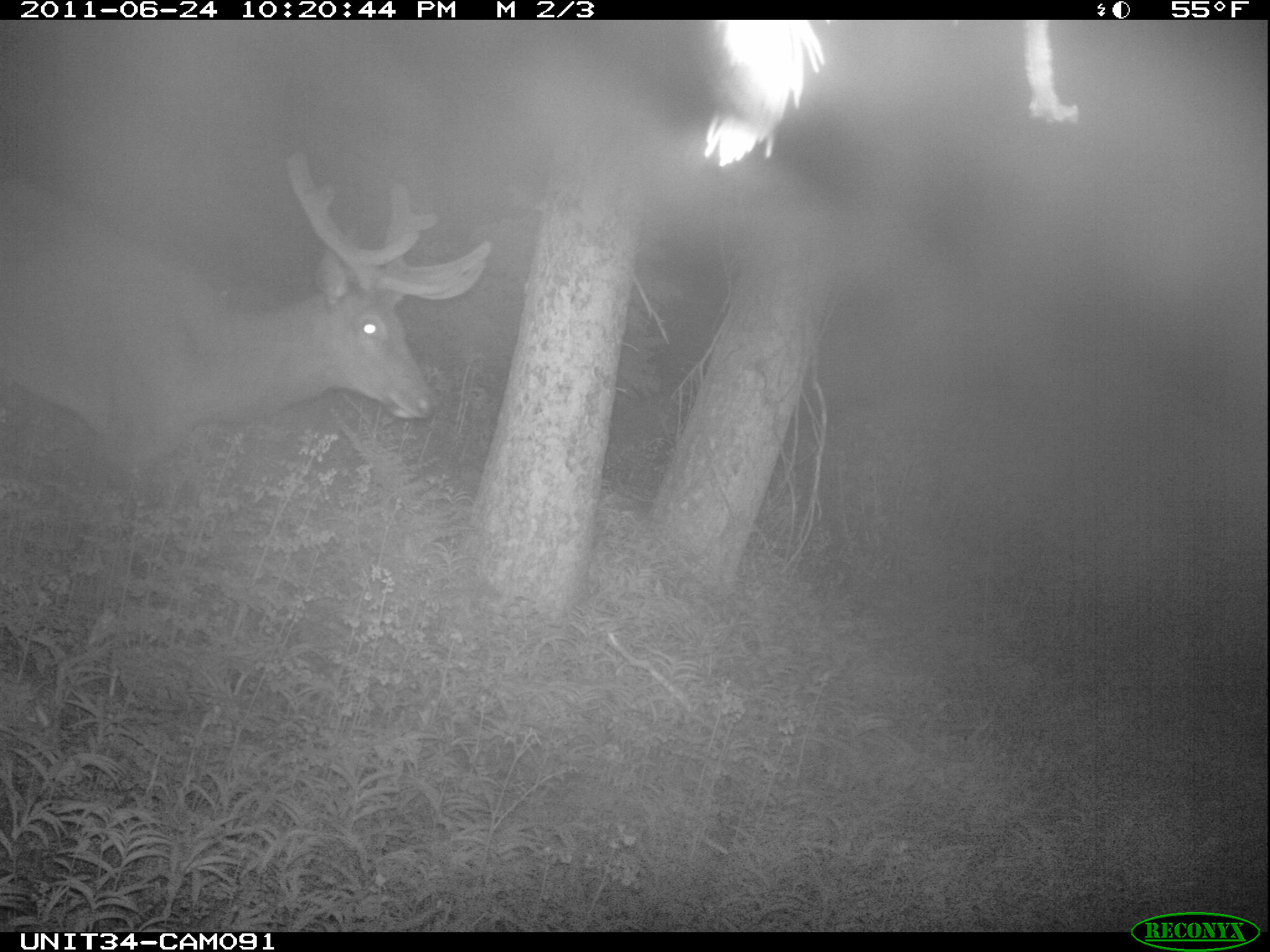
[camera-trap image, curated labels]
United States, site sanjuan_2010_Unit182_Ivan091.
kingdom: Animalia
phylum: Chordata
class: Mammalia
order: Artiodactyla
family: Cervidae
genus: Cervus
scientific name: Cervus elaphus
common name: red deer